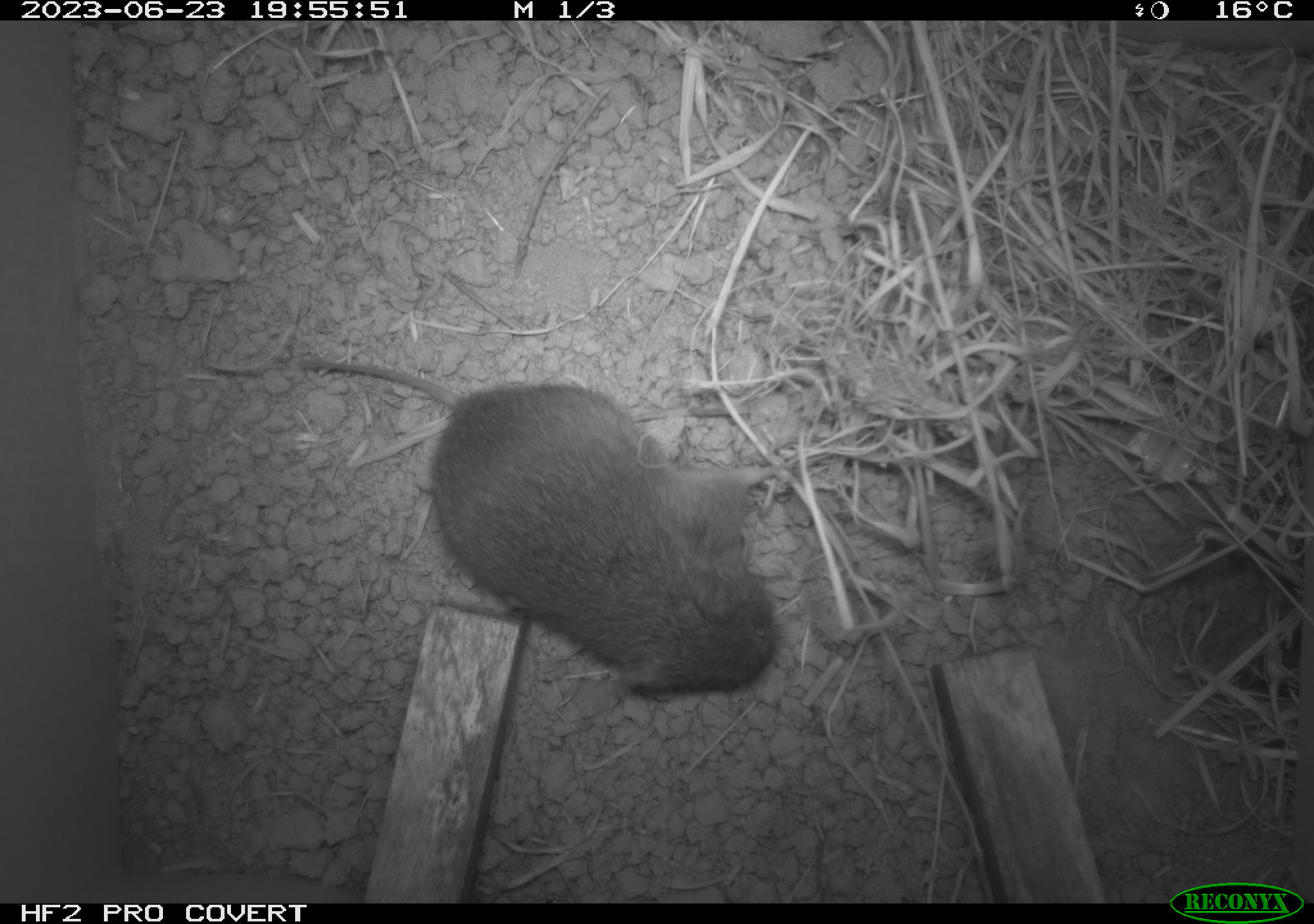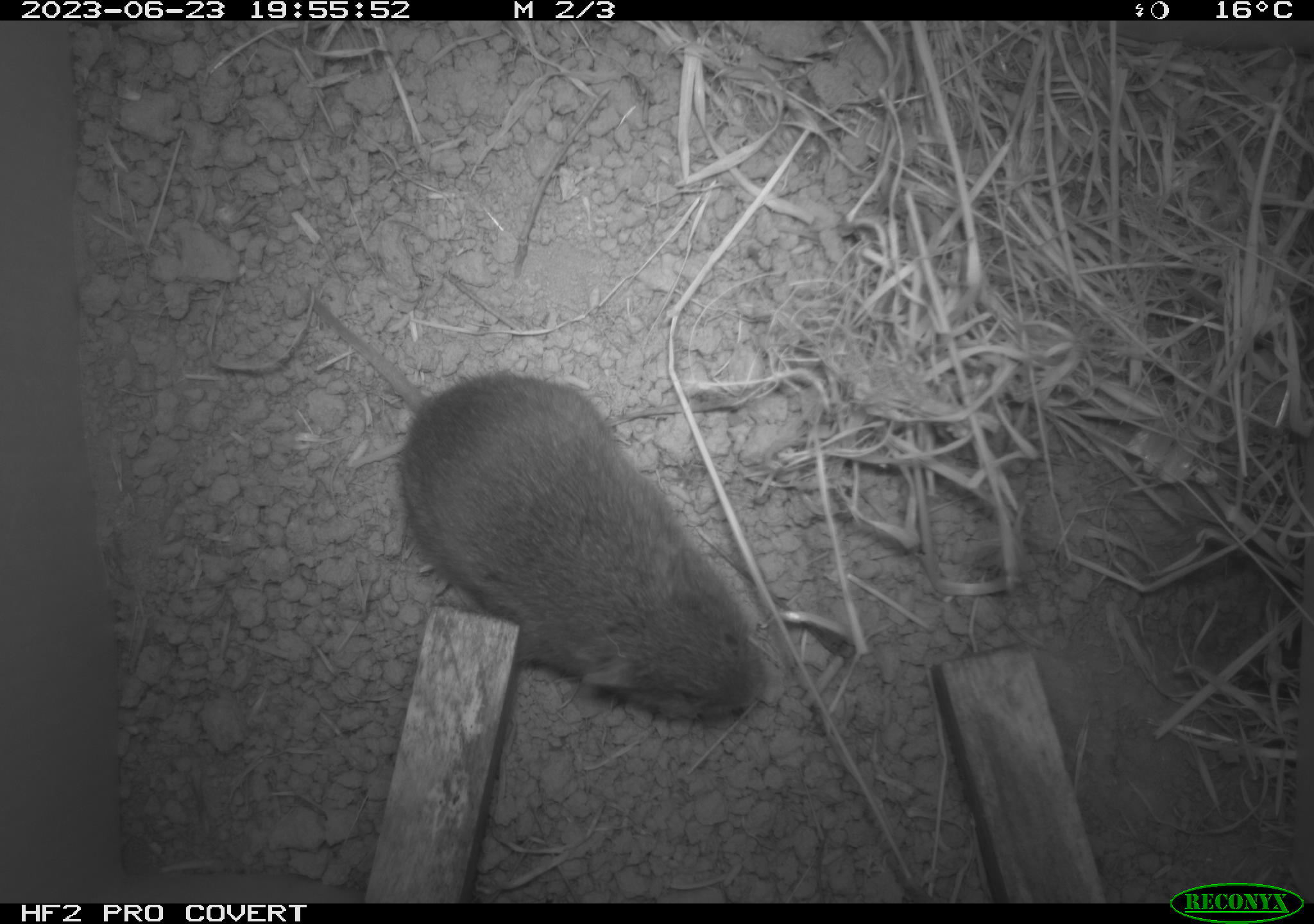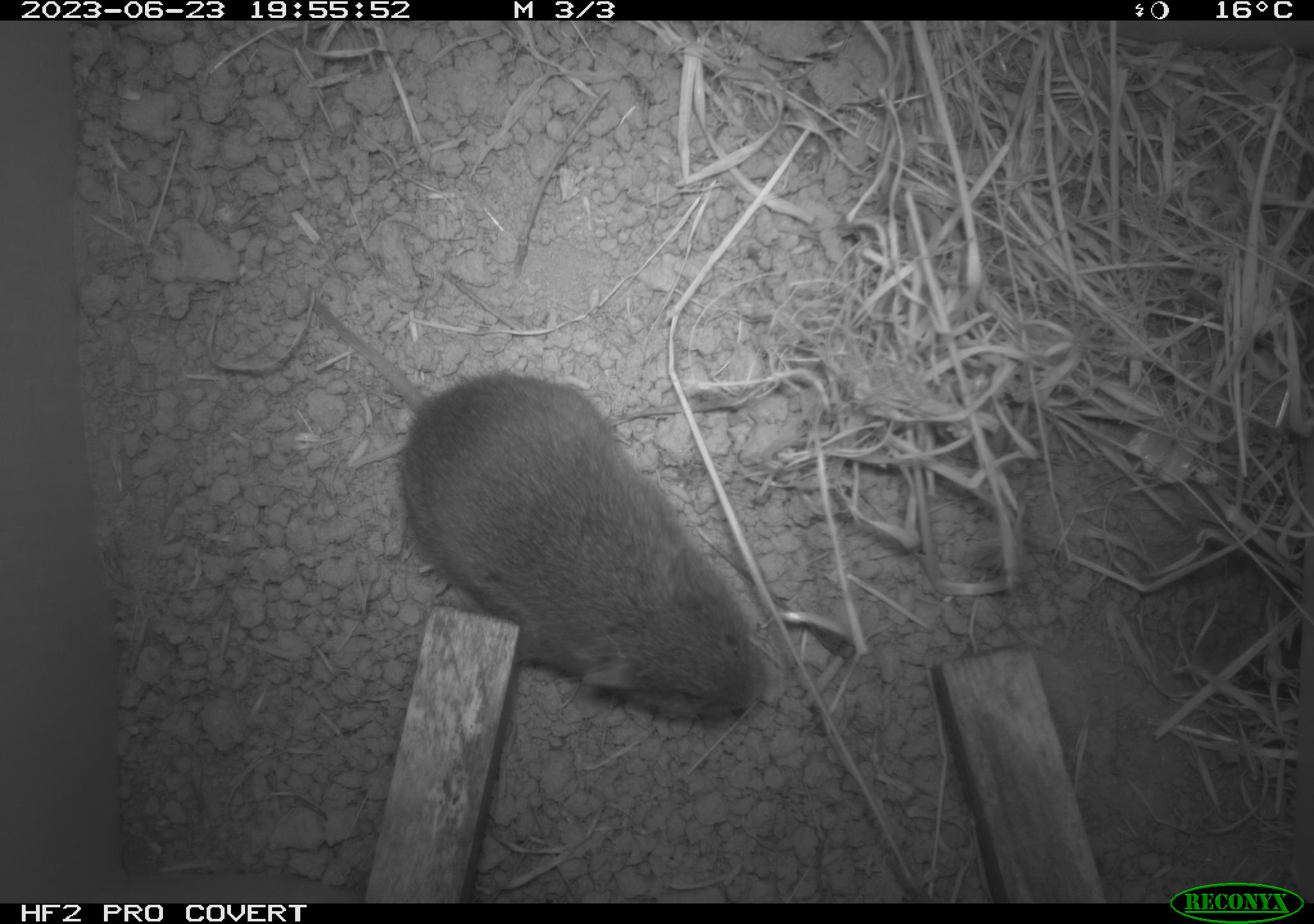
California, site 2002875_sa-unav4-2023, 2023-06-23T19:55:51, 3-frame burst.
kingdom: Animalia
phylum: Chordata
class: Mammalia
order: Rodentia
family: Cricetidae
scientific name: Arvicolinae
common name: voles, lemmings, and muskrats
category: arvicolinae subfamily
Arvicolinae subfamily (voles, lemmings, and muskrats) (Arvicolinae).